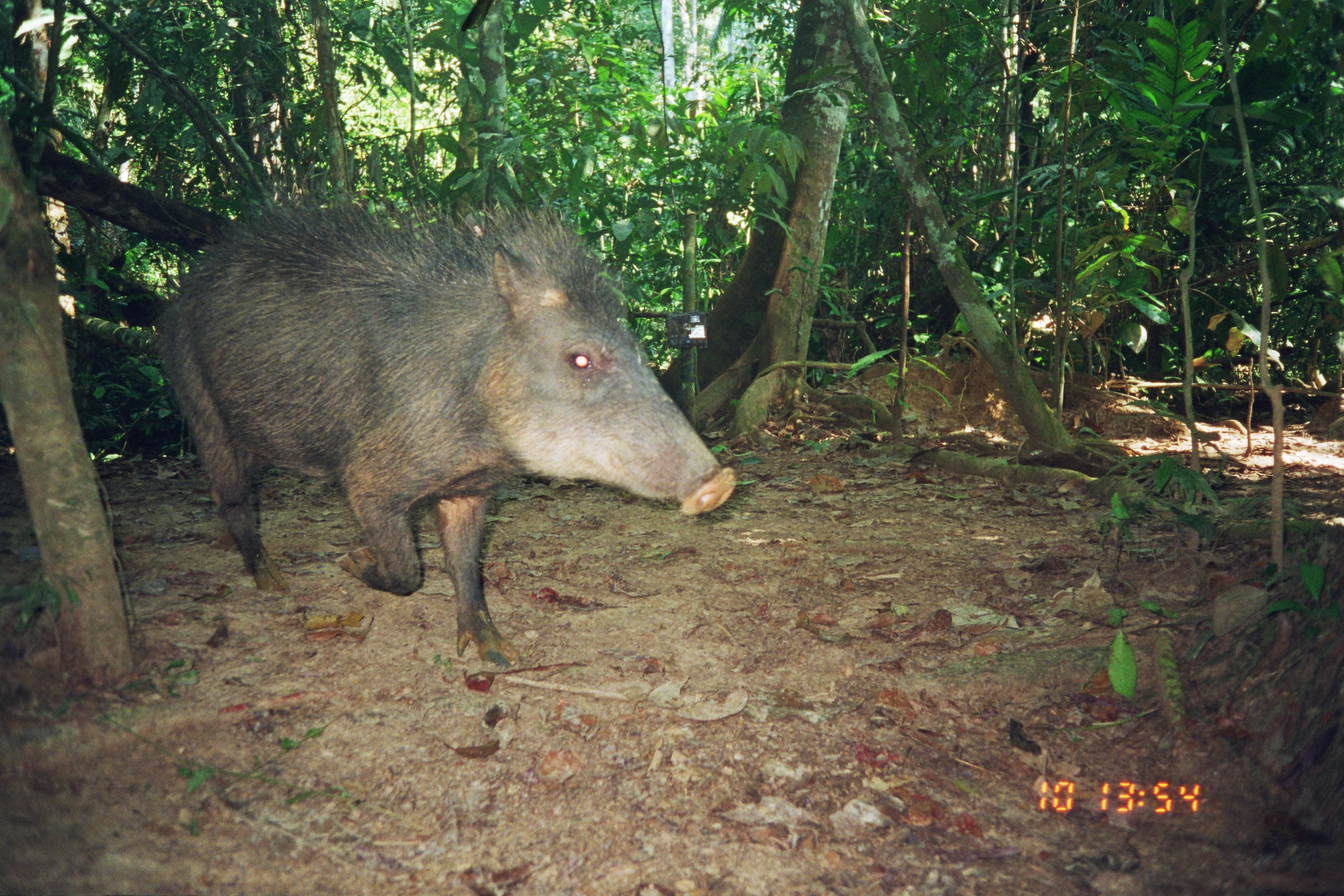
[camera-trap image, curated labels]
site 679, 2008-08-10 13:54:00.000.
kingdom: Animalia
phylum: Chordata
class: Mammalia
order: Artiodactyla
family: Tayassuidae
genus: Tayassu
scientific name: Tayassu pecari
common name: white-lipped peccary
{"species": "Tayassu pecari (white-lipped peccary)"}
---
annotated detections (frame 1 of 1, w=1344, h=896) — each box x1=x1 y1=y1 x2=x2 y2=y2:
tayassu pecari: x1=142 y1=177 x2=736 y2=669